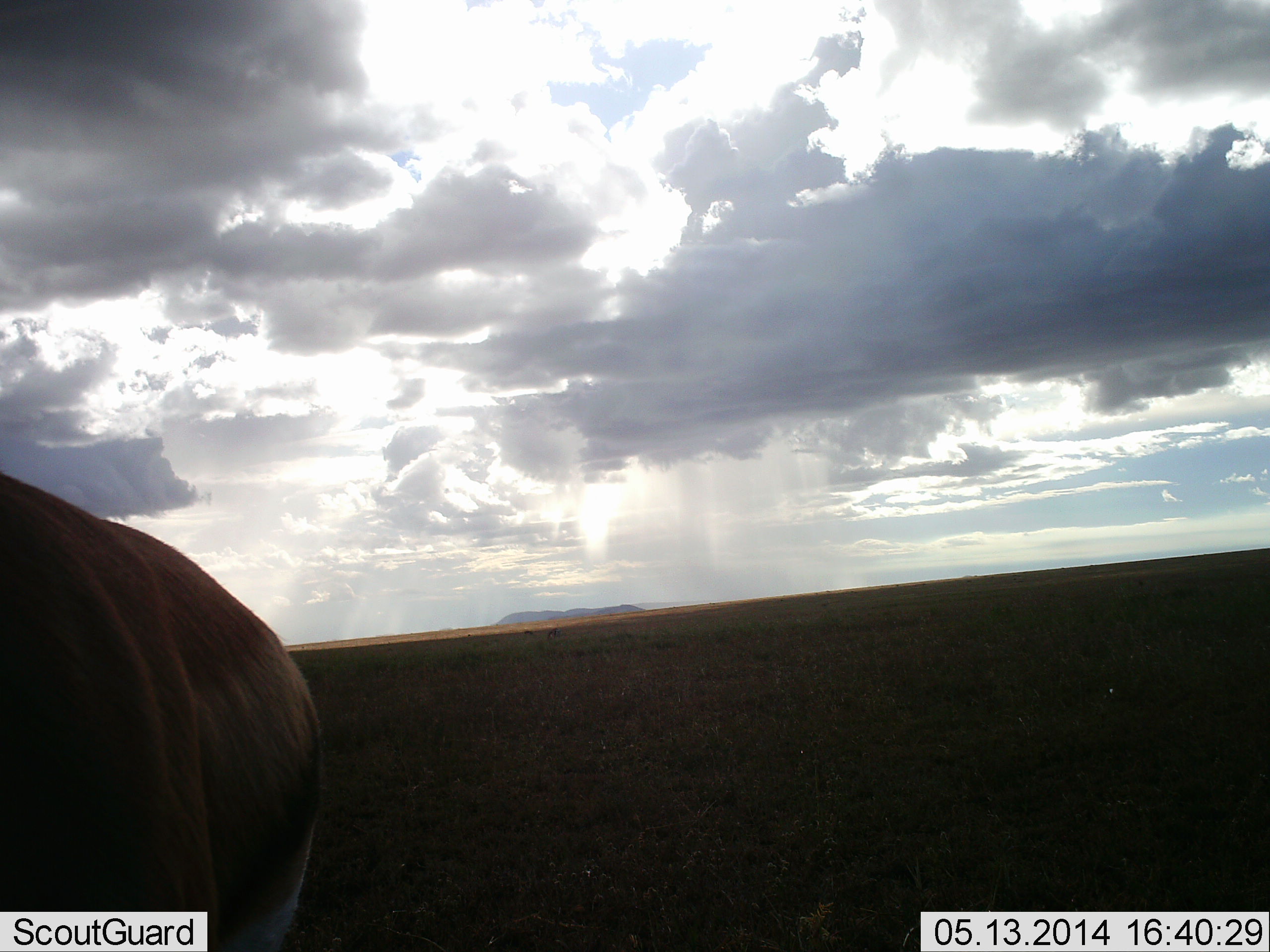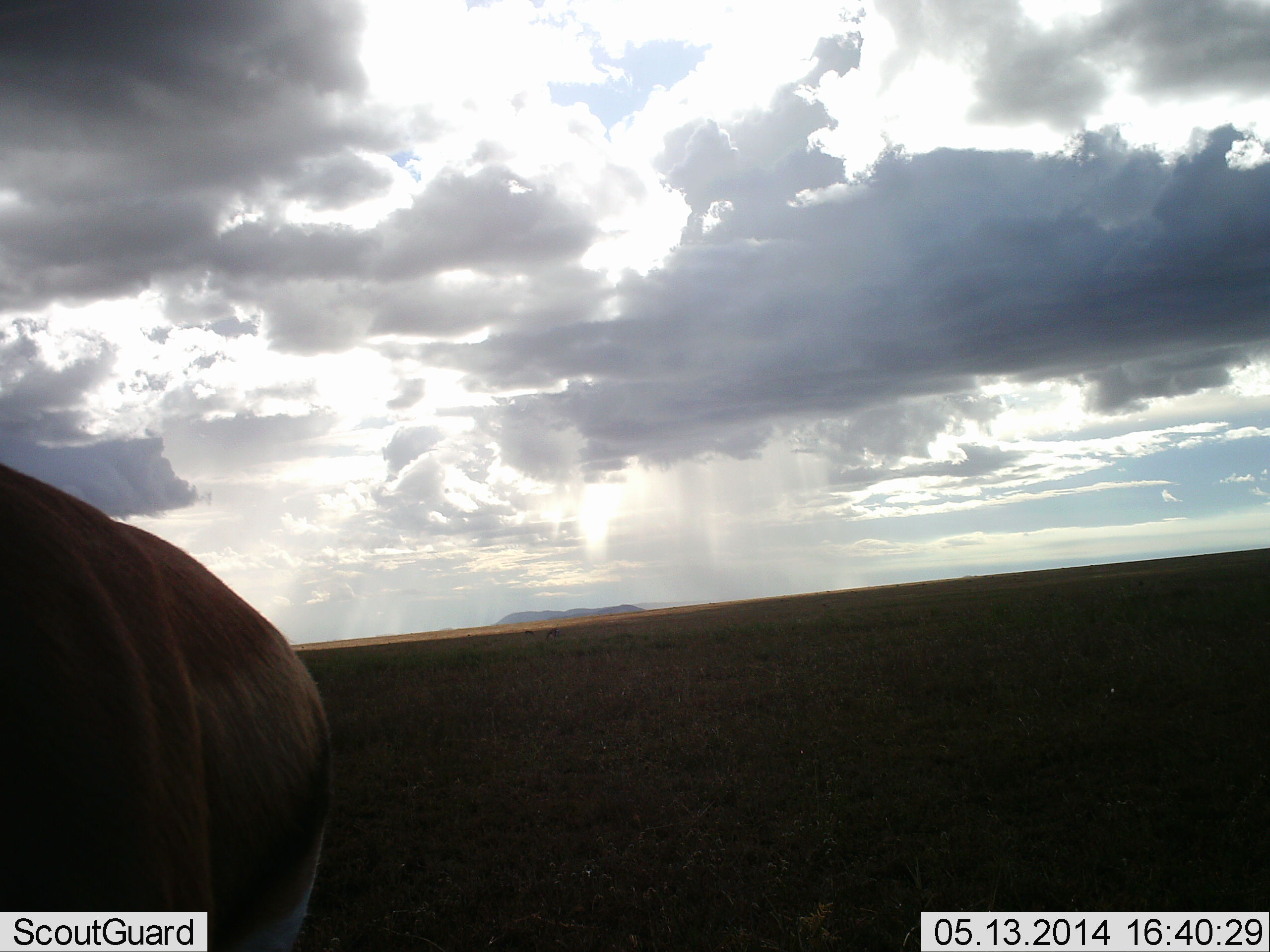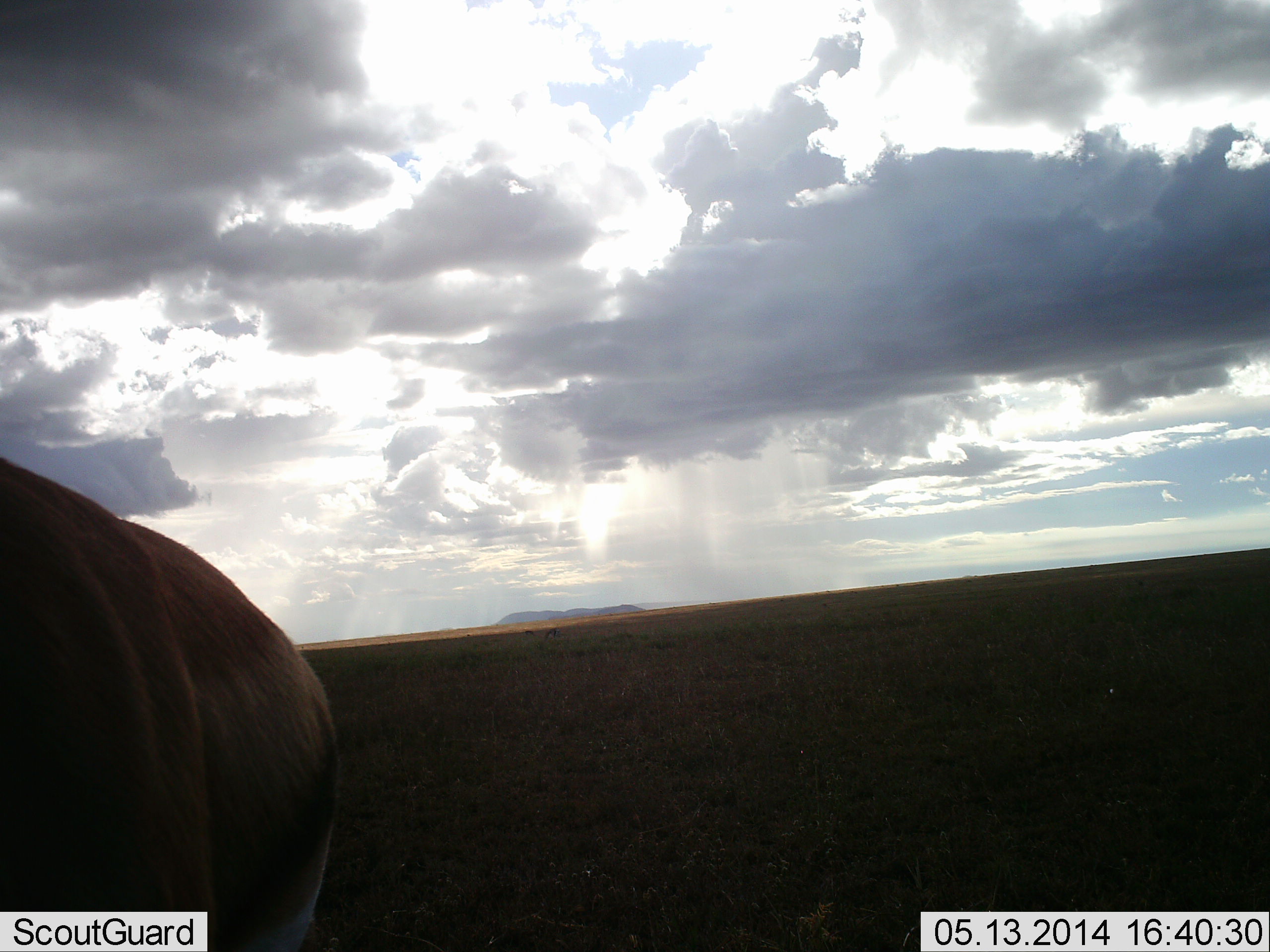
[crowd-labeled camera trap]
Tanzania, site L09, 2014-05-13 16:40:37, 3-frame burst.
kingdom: Animalia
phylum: Chordata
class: Mammalia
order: Artiodactyla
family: Bovidae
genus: Eudorcas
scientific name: Eudorcas thomsonii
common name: thomson's gazelle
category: gazellethomsons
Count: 1.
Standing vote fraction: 90%.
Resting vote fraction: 0%.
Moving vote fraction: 0%.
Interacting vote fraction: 0%.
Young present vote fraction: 0%.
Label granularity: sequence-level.